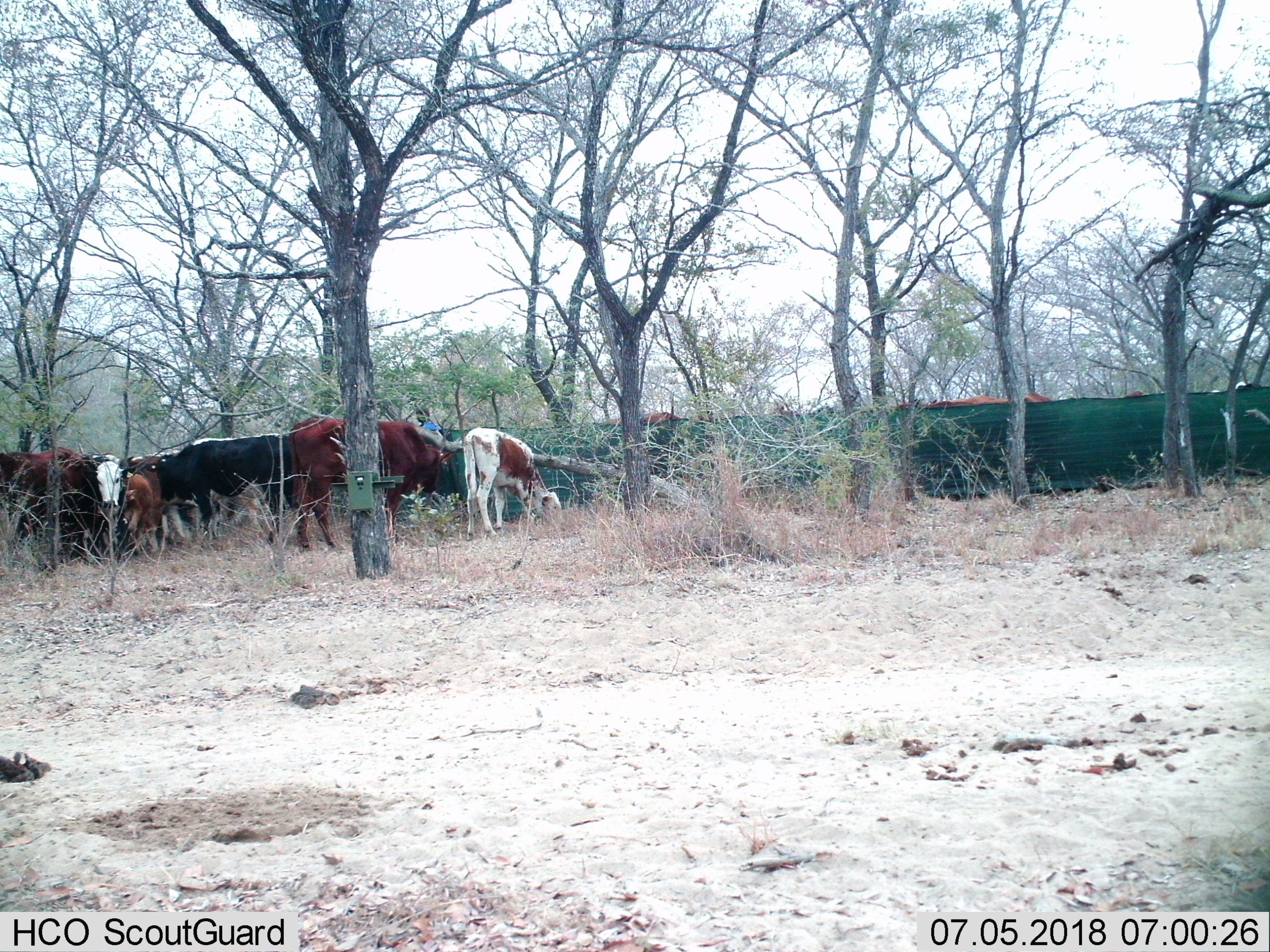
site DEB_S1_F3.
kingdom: Animalia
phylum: Chordata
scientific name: Vertebrata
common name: domestic animal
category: domesticanimal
Domesticanimal (domestic animal) (Vertebrata), count 8. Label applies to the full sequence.